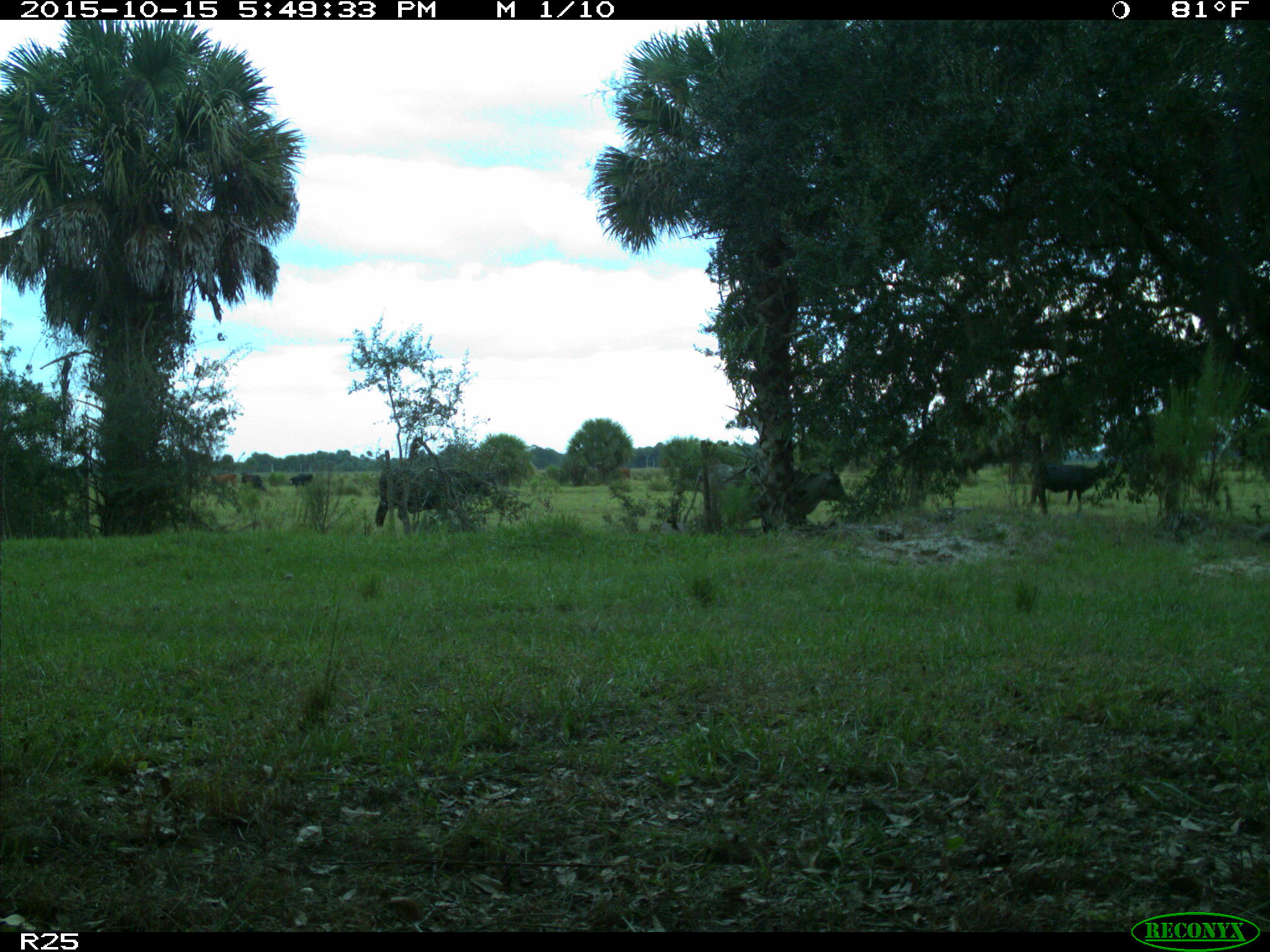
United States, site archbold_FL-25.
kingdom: Animalia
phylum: Chordata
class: Mammalia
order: Artiodactyla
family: Bovidae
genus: Bos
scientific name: Bos taurus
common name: domestic cow